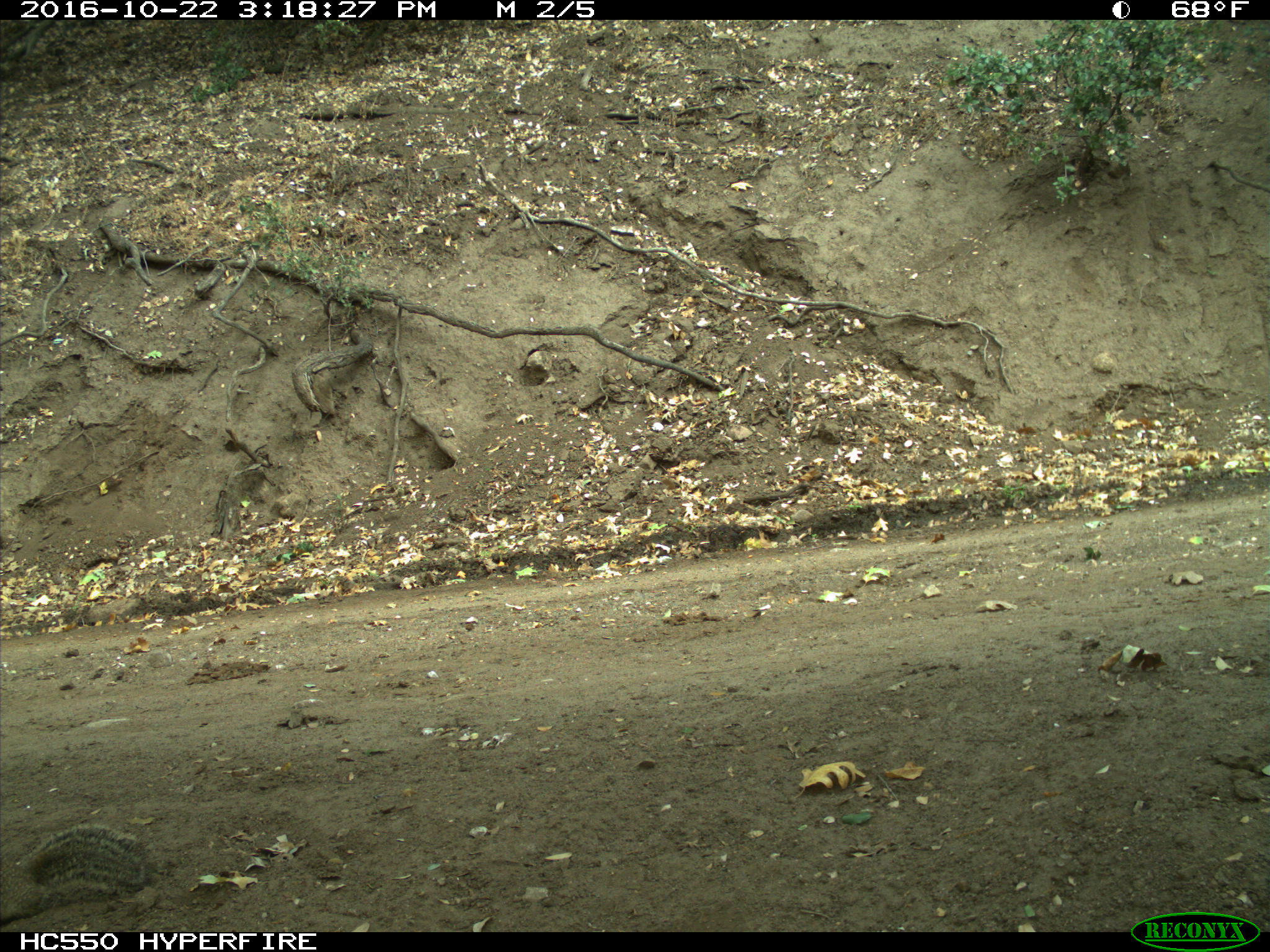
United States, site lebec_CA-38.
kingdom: Animalia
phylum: Chordata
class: Mammalia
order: Rodentia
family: Sciuridae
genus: Otospermophilus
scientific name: Otospermophilus beecheyi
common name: california ground squirrel